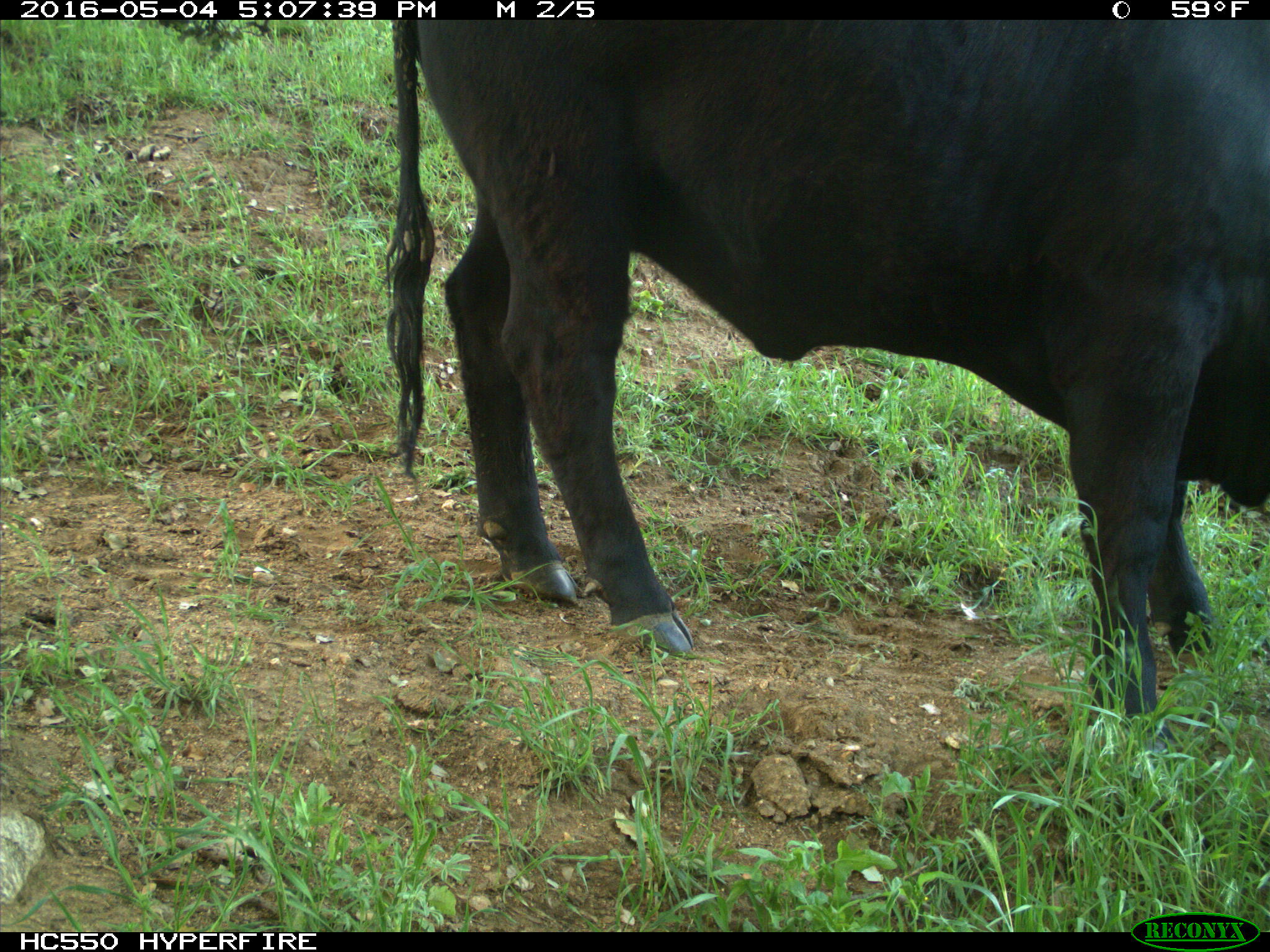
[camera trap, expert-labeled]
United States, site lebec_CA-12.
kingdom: Animalia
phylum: Chordata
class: Mammalia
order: Artiodactyla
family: Bovidae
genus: Bos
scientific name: Bos taurus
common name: domestic cow